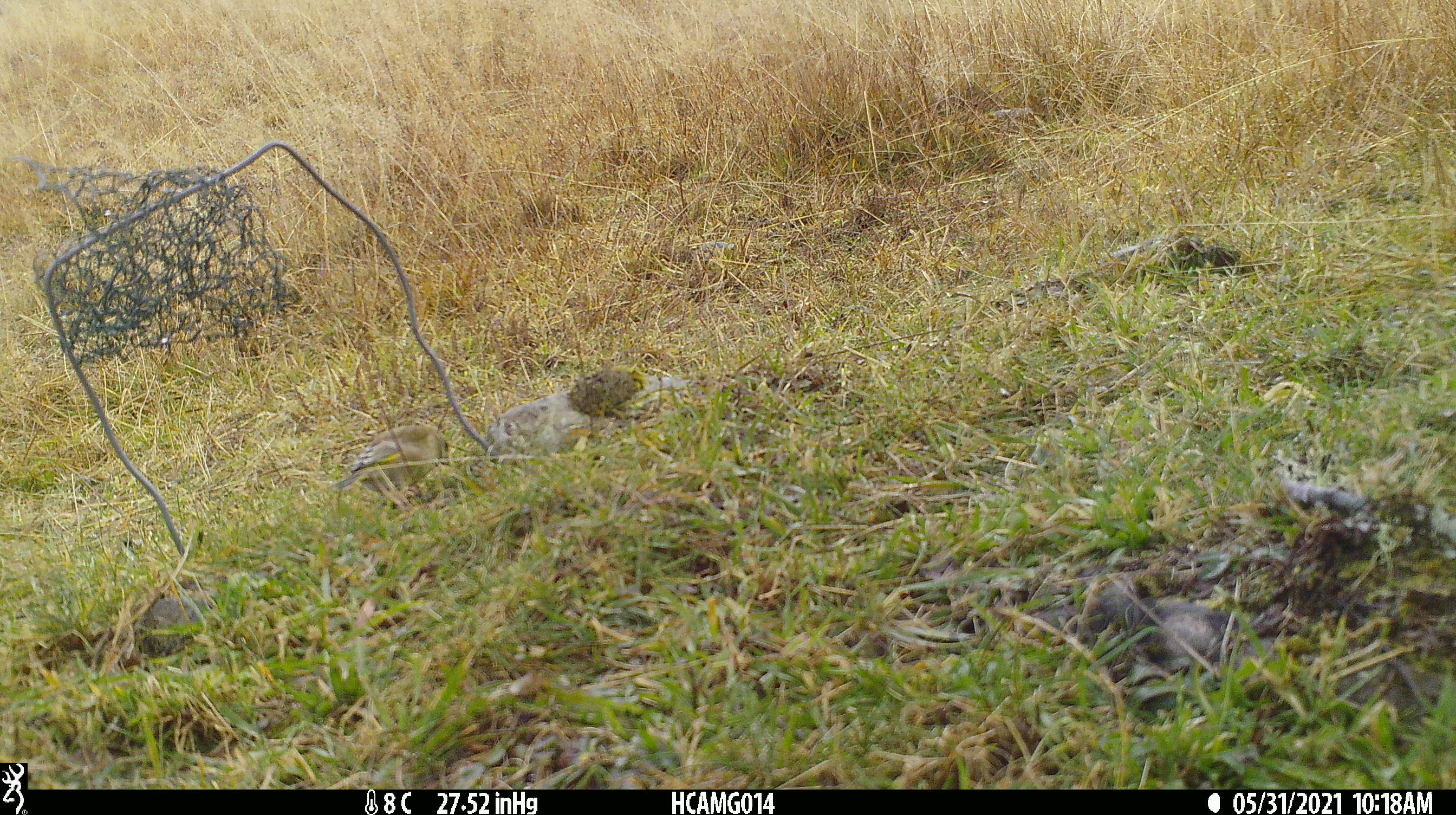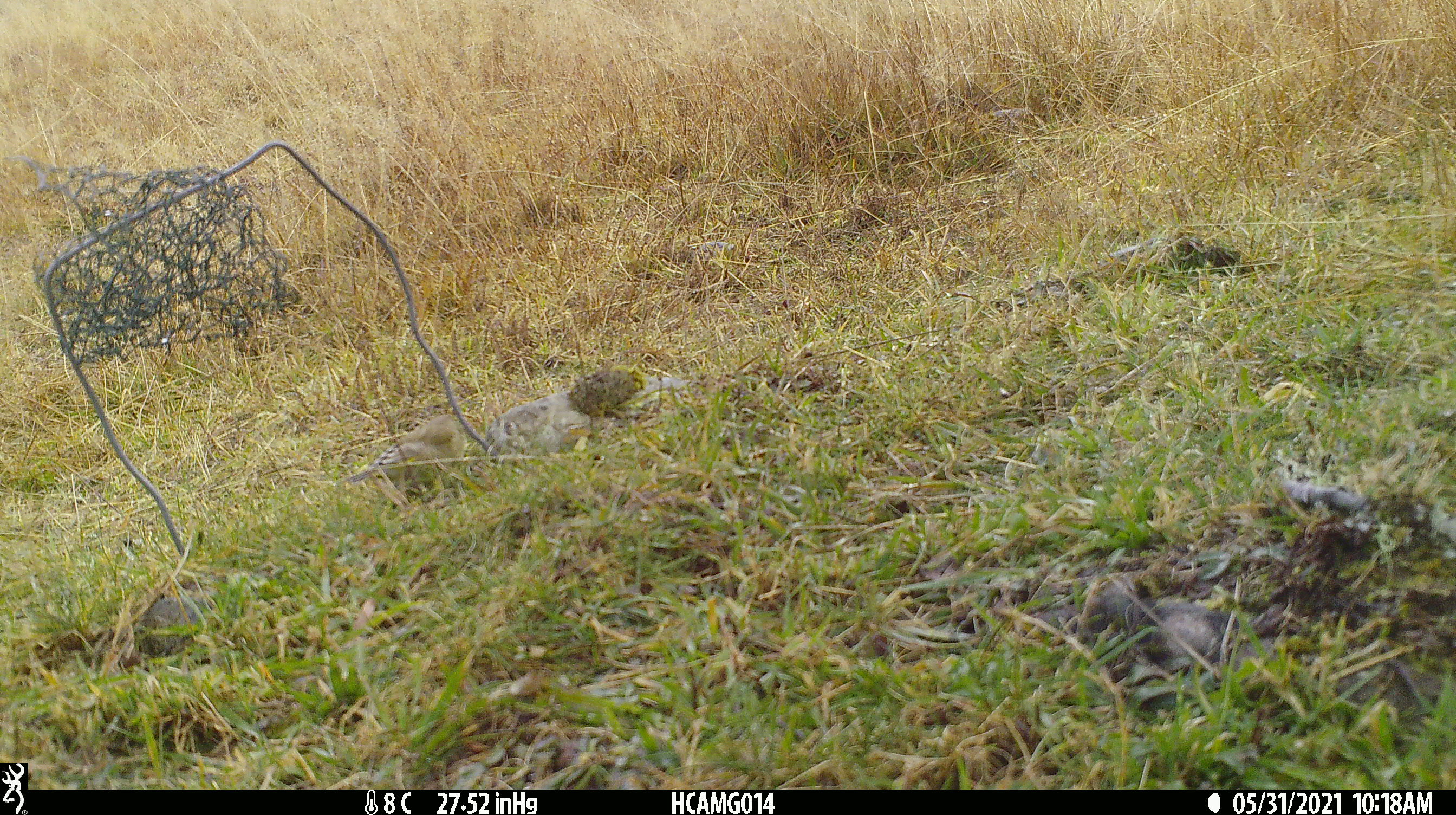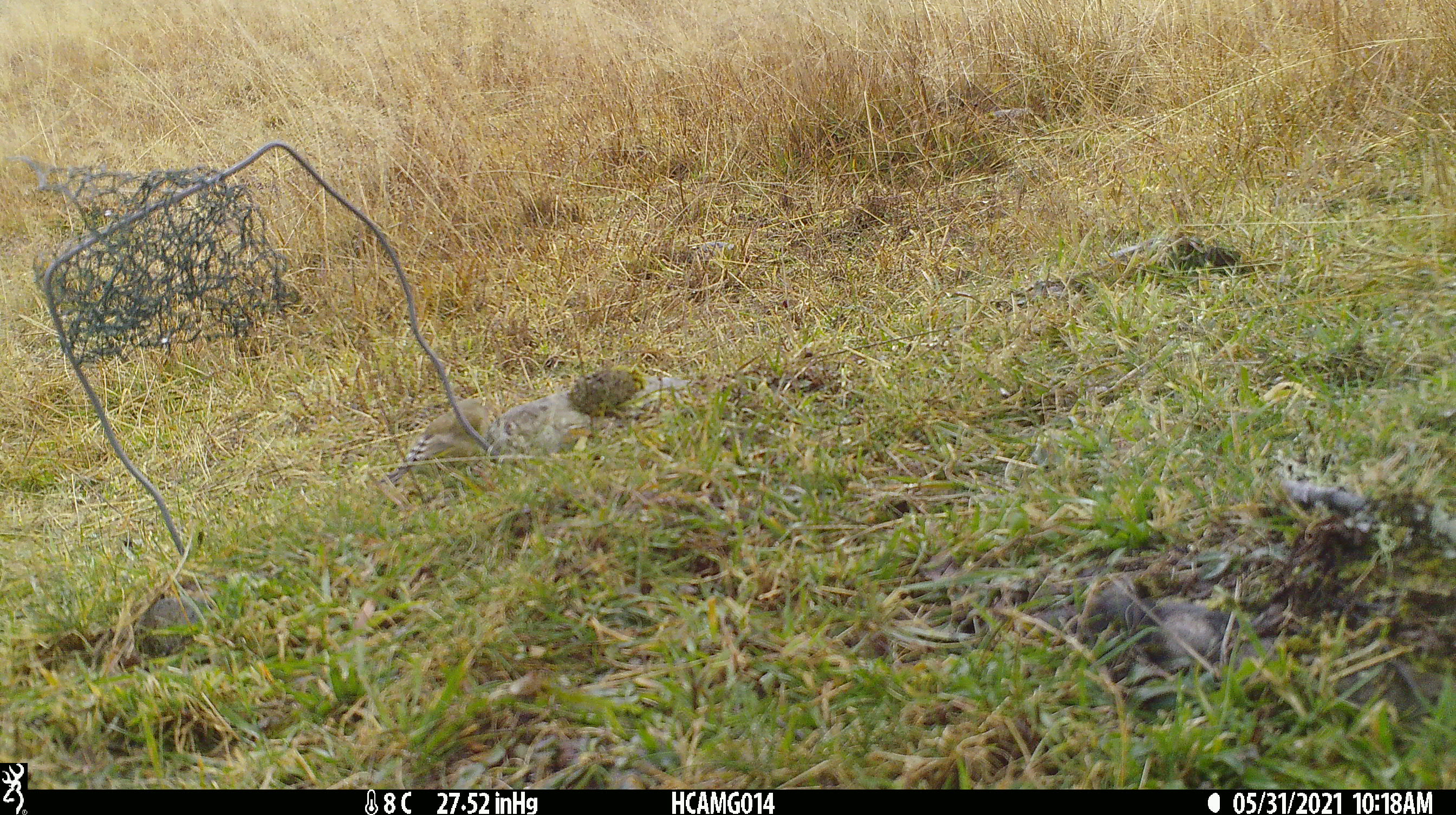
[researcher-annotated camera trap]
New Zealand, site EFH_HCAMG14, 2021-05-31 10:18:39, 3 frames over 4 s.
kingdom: Animalia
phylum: Chordata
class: Aves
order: Passeriformes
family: Fringillidae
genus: Chloris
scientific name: Chloris chloris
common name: greenfinch